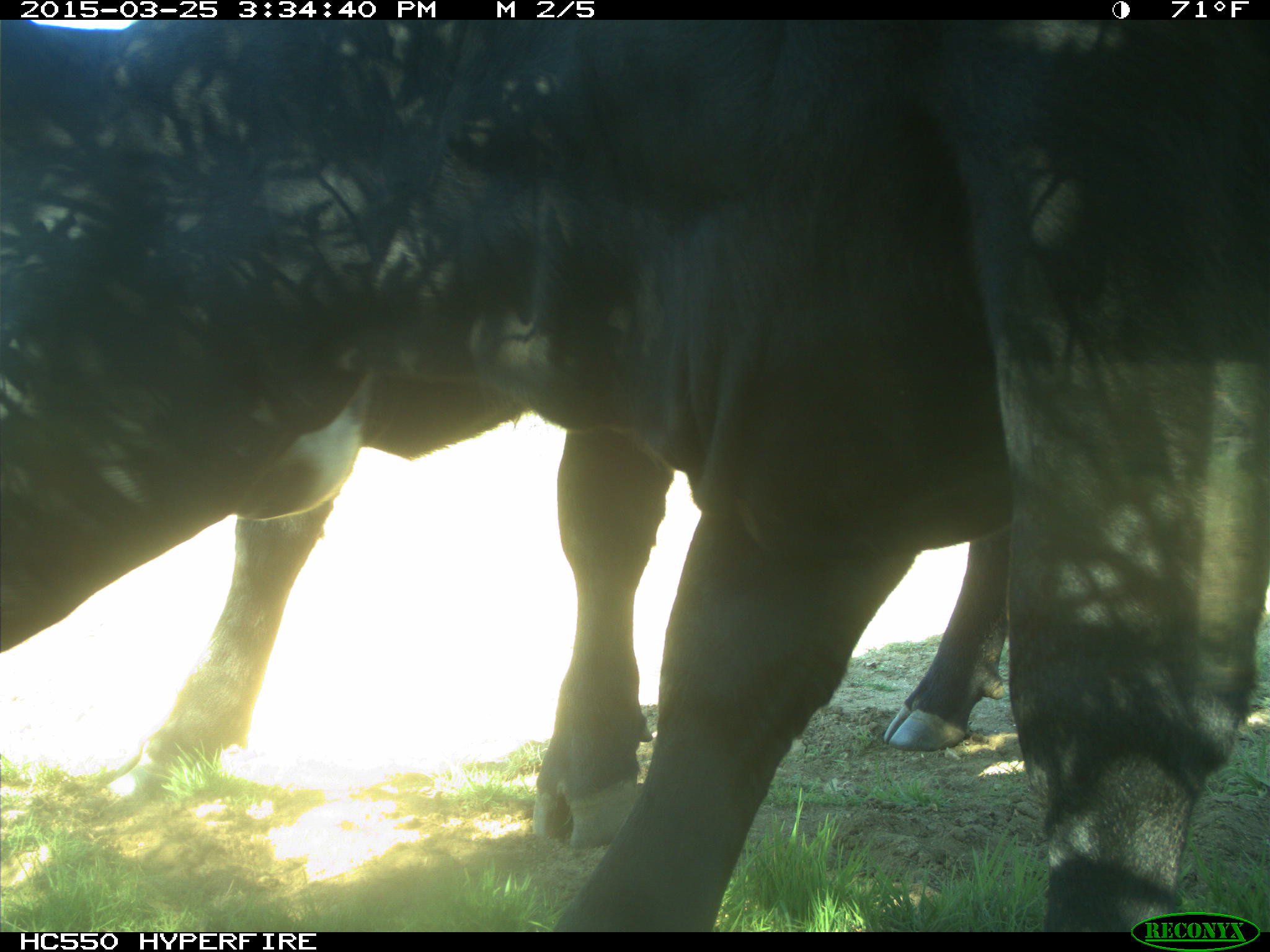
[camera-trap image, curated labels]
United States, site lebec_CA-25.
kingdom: Animalia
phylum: Chordata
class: Mammalia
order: Artiodactyla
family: Bovidae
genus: Bos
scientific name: Bos taurus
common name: domestic cow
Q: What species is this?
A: Bos taurus (domestic cow).